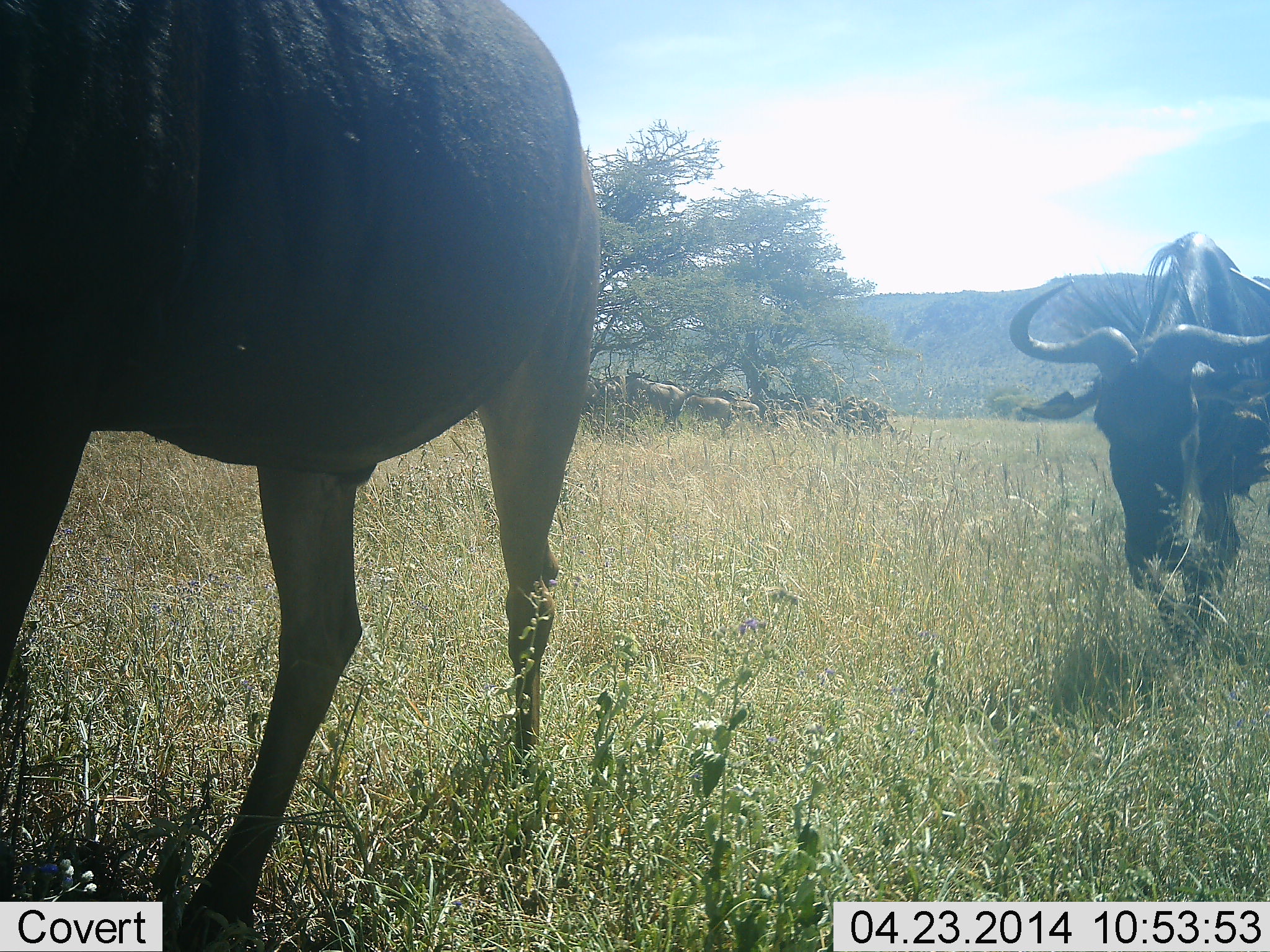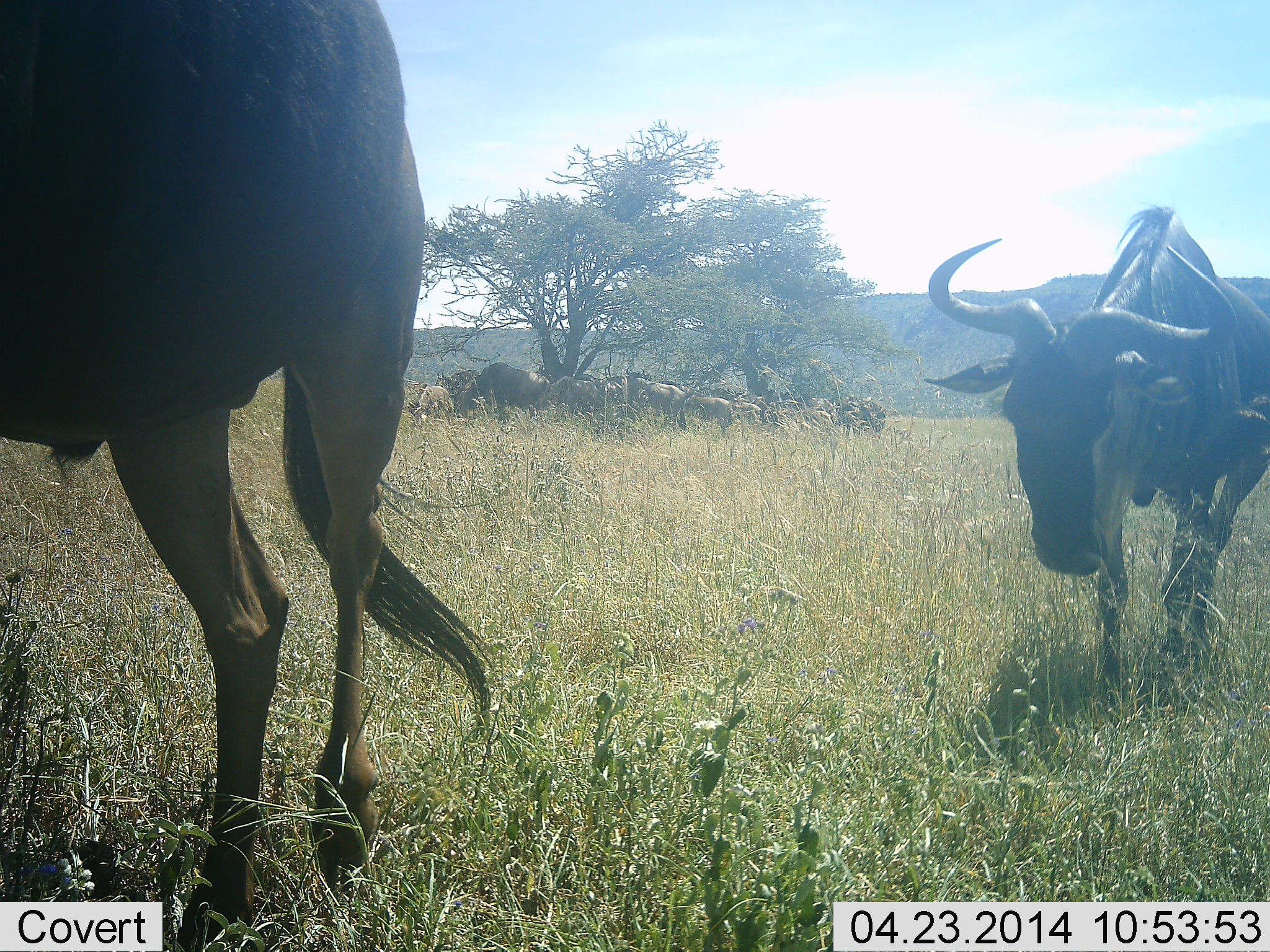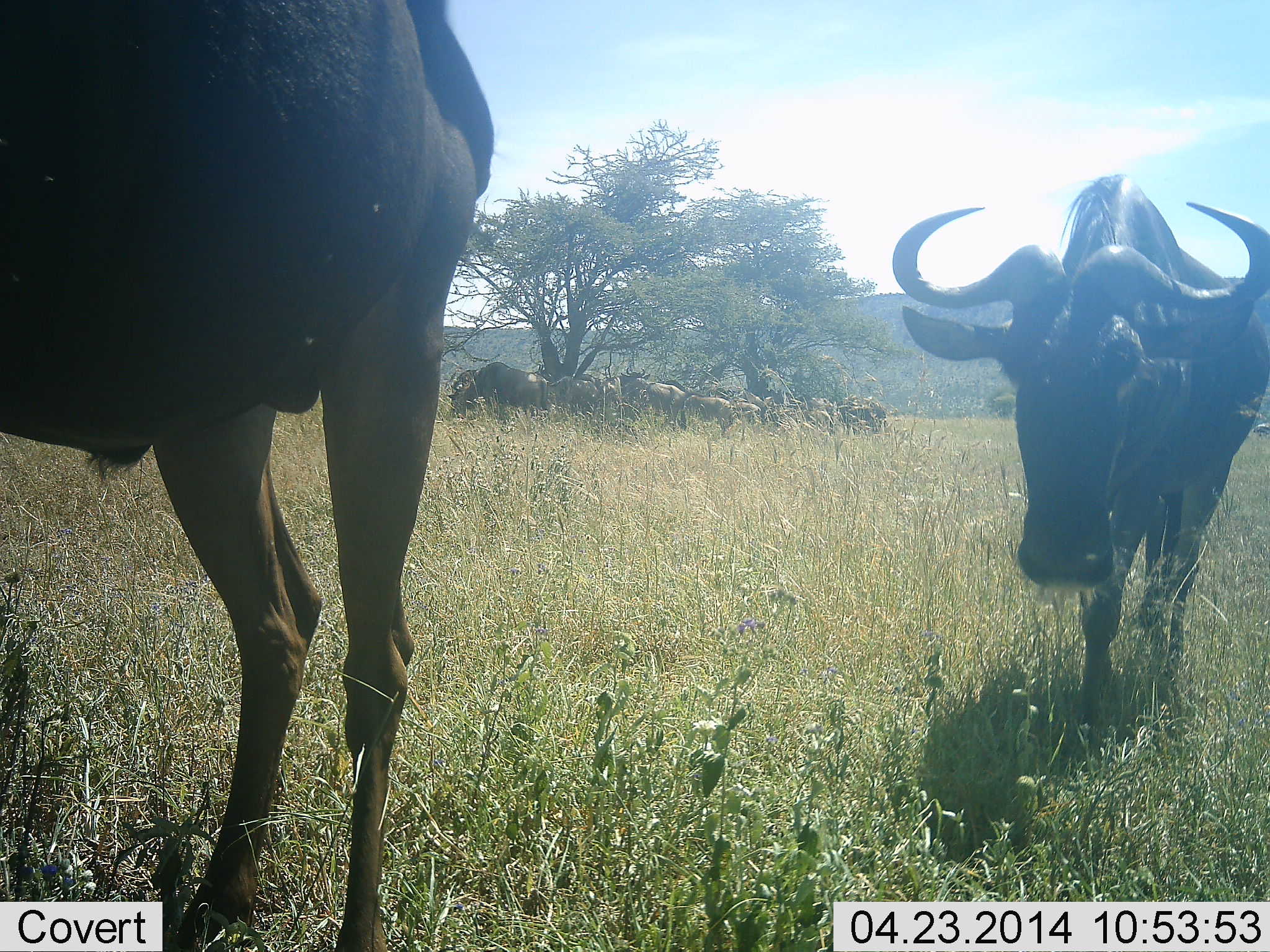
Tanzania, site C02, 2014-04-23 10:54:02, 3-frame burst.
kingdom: Animalia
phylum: Chordata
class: Mammalia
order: Artiodactyla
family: Bovidae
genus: Connochaetes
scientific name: Connochaetes taurinus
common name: blue wildebeest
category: wildebeest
Wildebeest (blue wildebeest) (Connochaetes taurinus), count 11-50. Behavior (volunteer vote fractions): standing 90%, resting 20%, moving 90%, interacting 0%. Young present (vote fraction): 20%. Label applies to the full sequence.